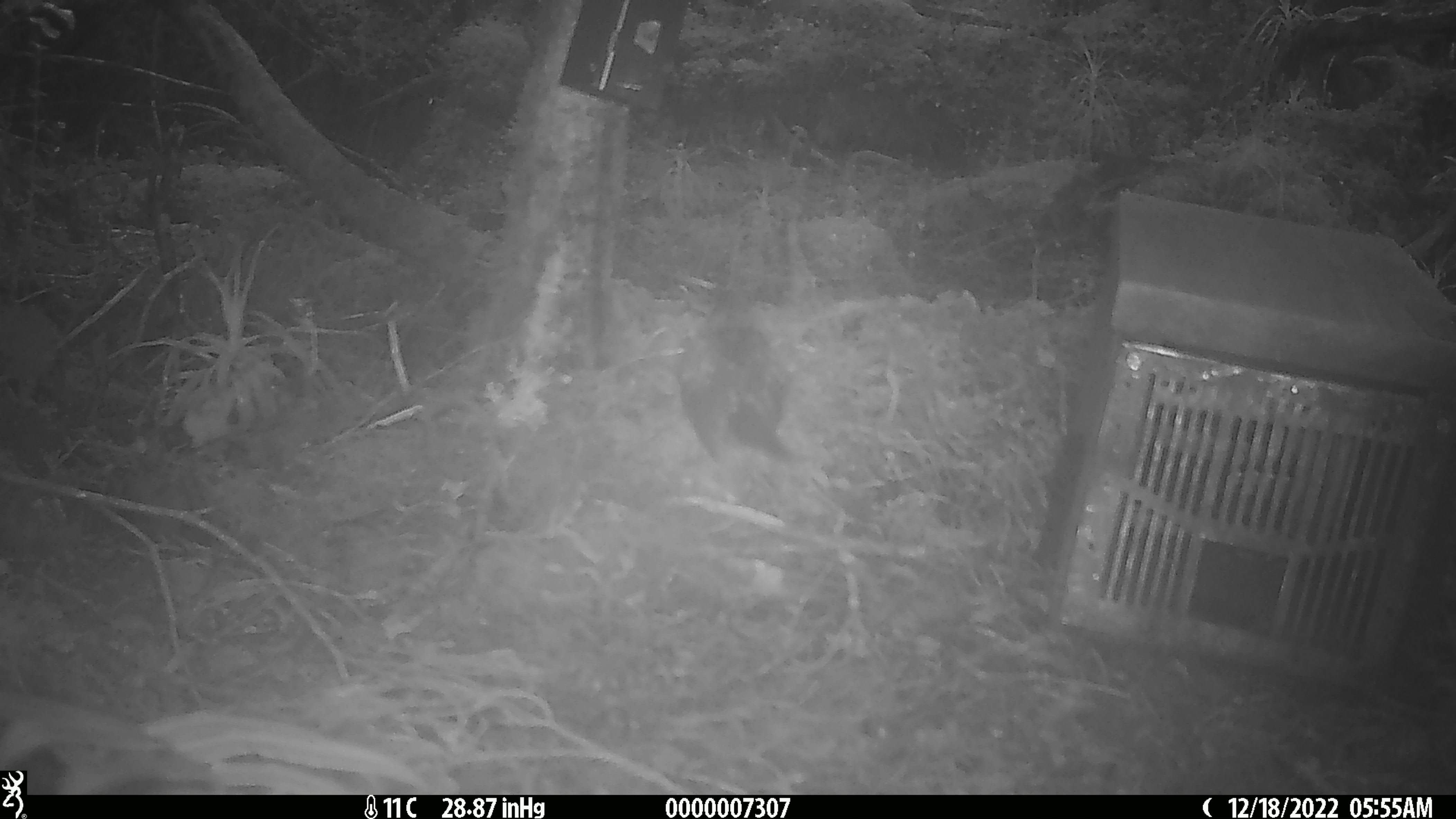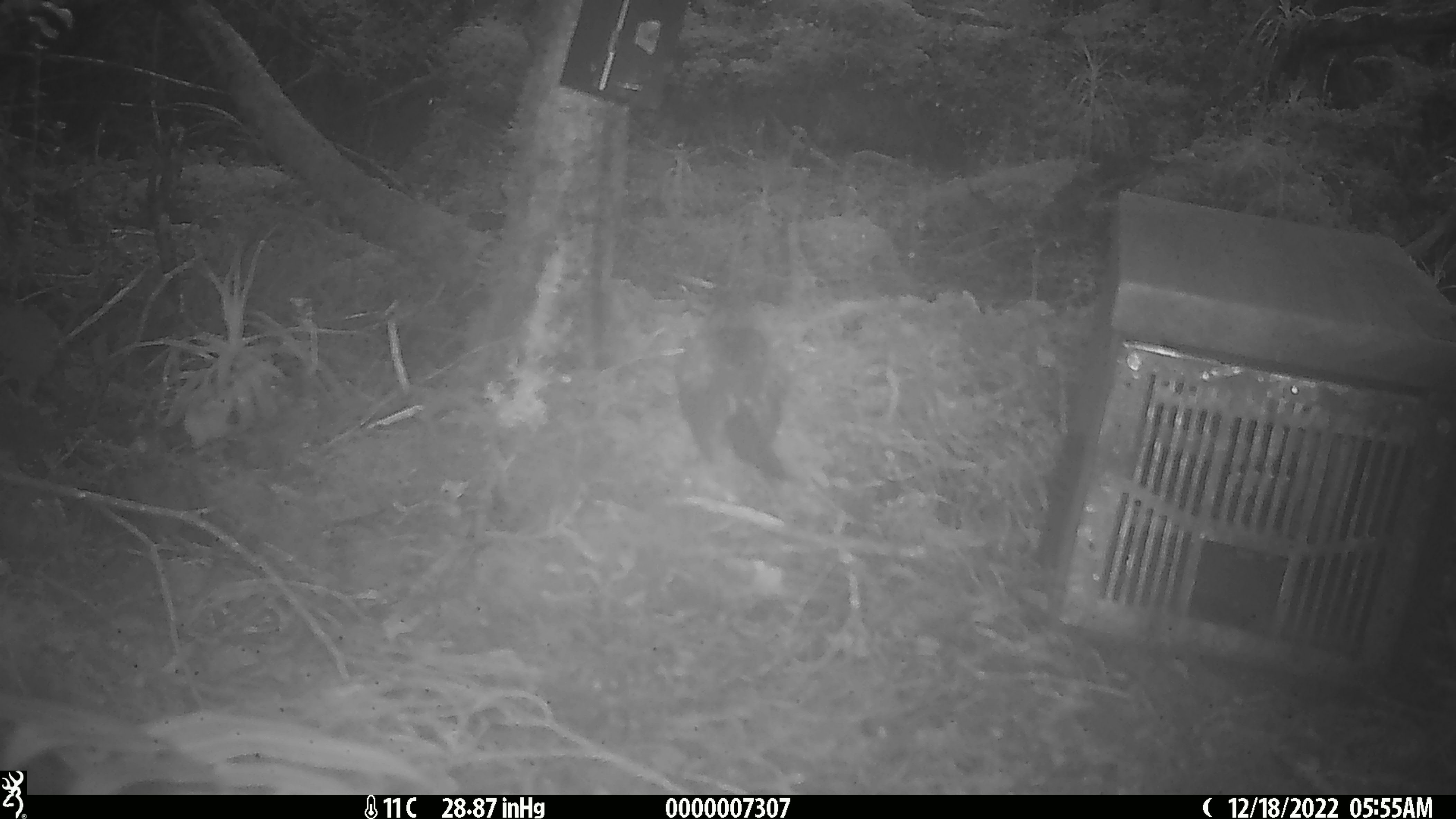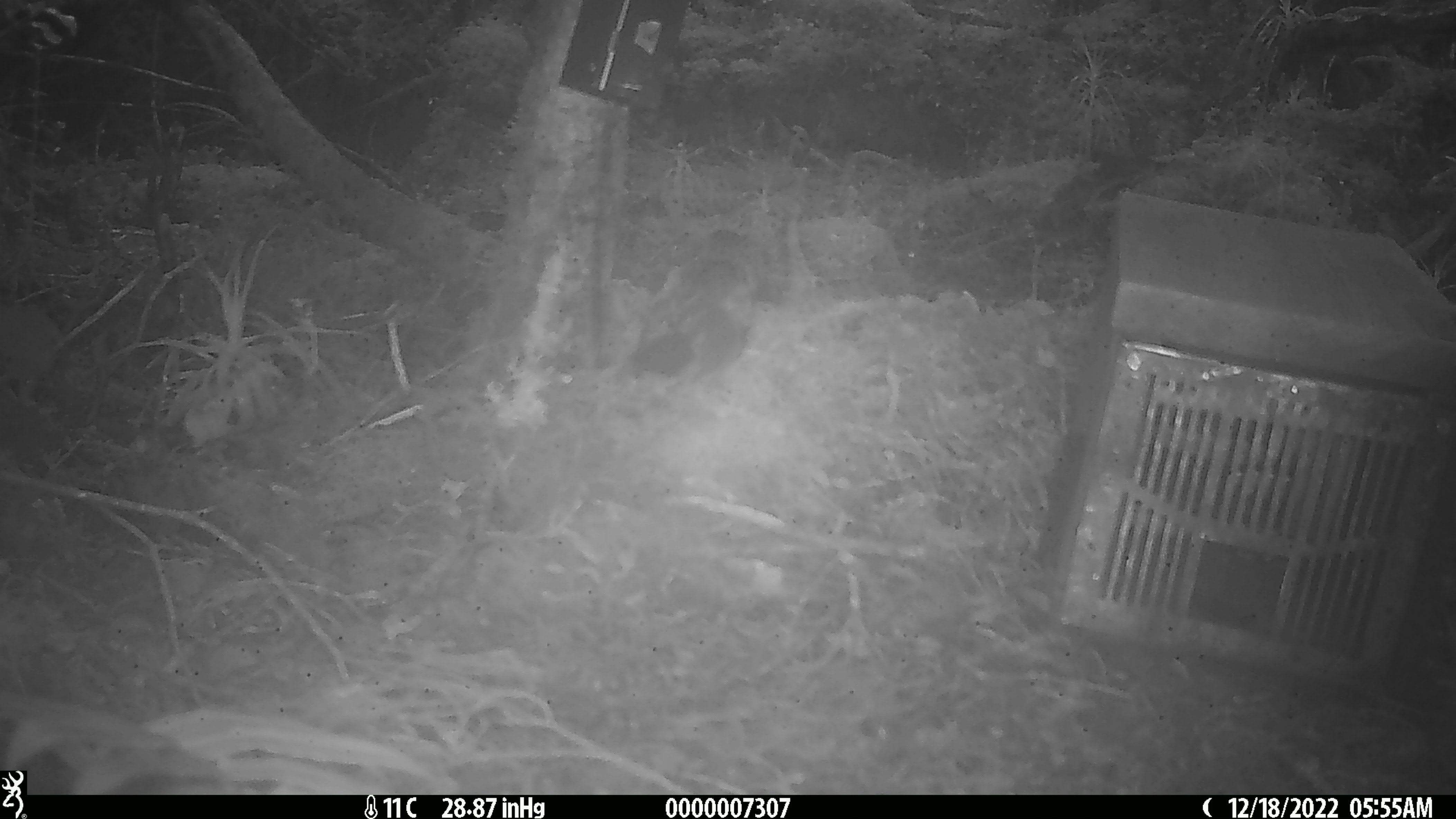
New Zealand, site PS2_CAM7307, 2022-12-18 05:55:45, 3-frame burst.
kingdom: Animalia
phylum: Chordata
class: Aves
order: Passeriformes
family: Petroicidae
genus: Petroica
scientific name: Petroica australis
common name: new zealand robin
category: robin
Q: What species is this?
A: Robin (new zealand robin) (Petroica australis).